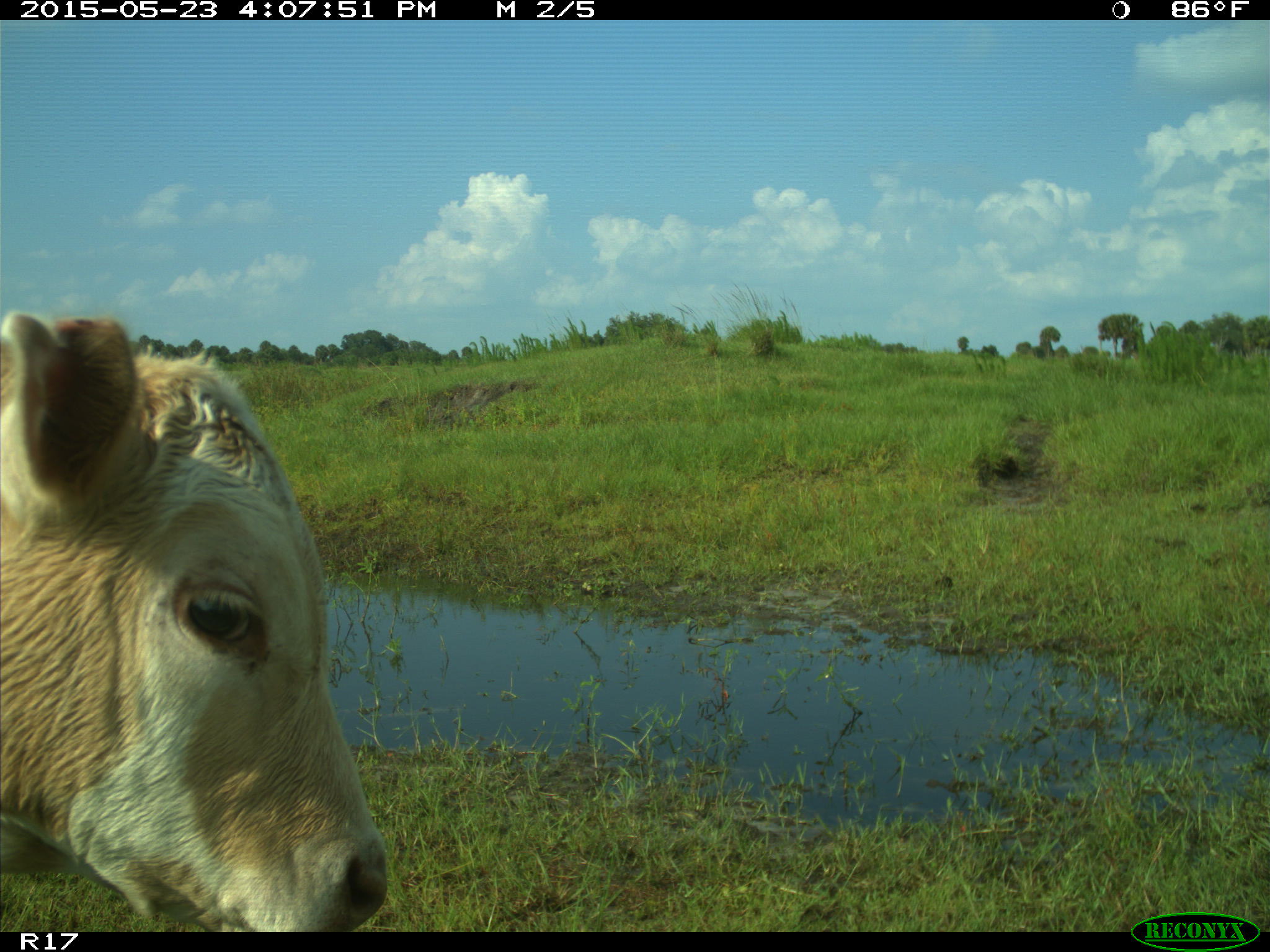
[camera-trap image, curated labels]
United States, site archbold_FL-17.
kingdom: Animalia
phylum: Chordata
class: Mammalia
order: Artiodactyla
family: Bovidae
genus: Bos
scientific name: Bos taurus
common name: domestic cow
Bos taurus (domestic cow).